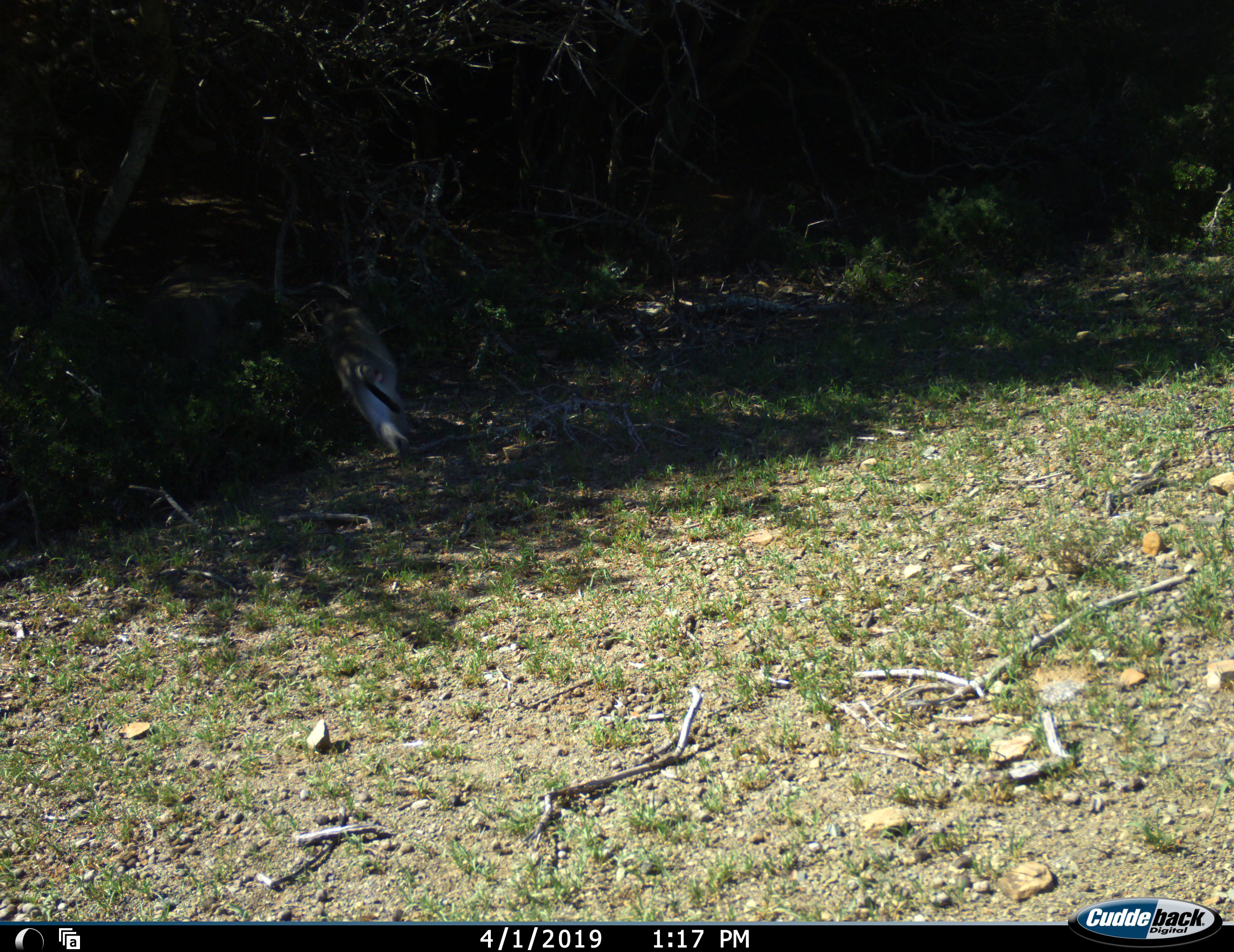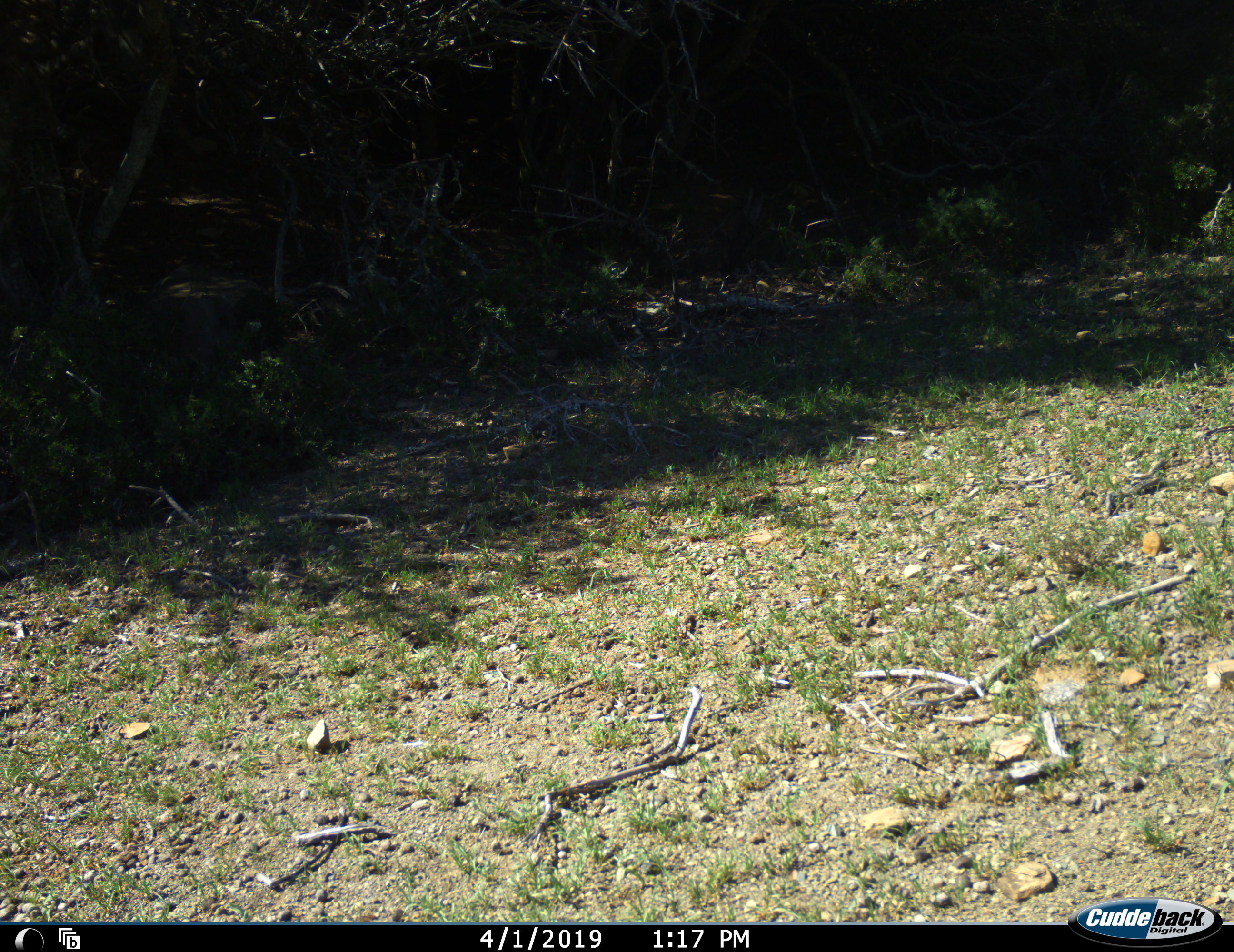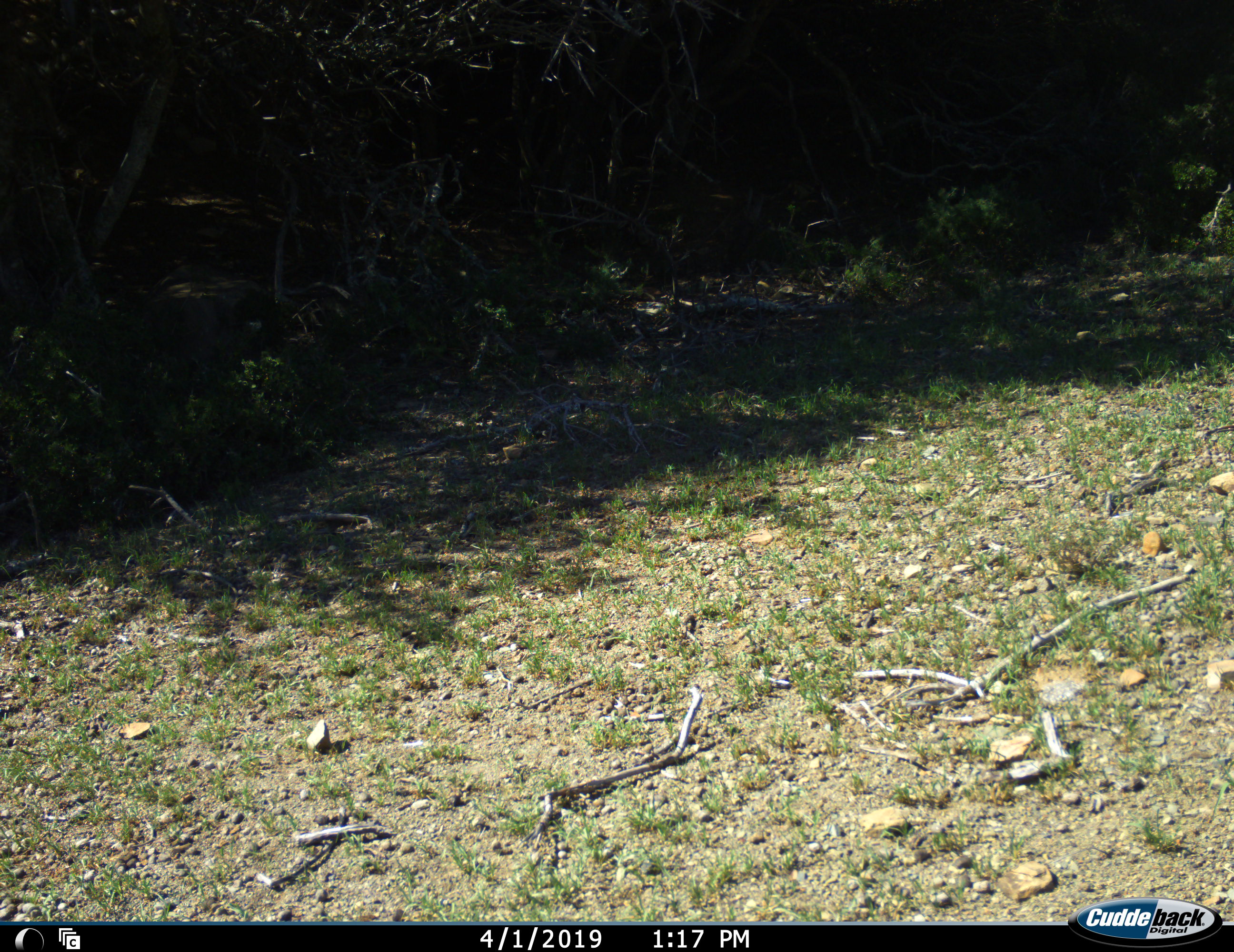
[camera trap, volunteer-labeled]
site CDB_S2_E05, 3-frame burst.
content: unidentified animal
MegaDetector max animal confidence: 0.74